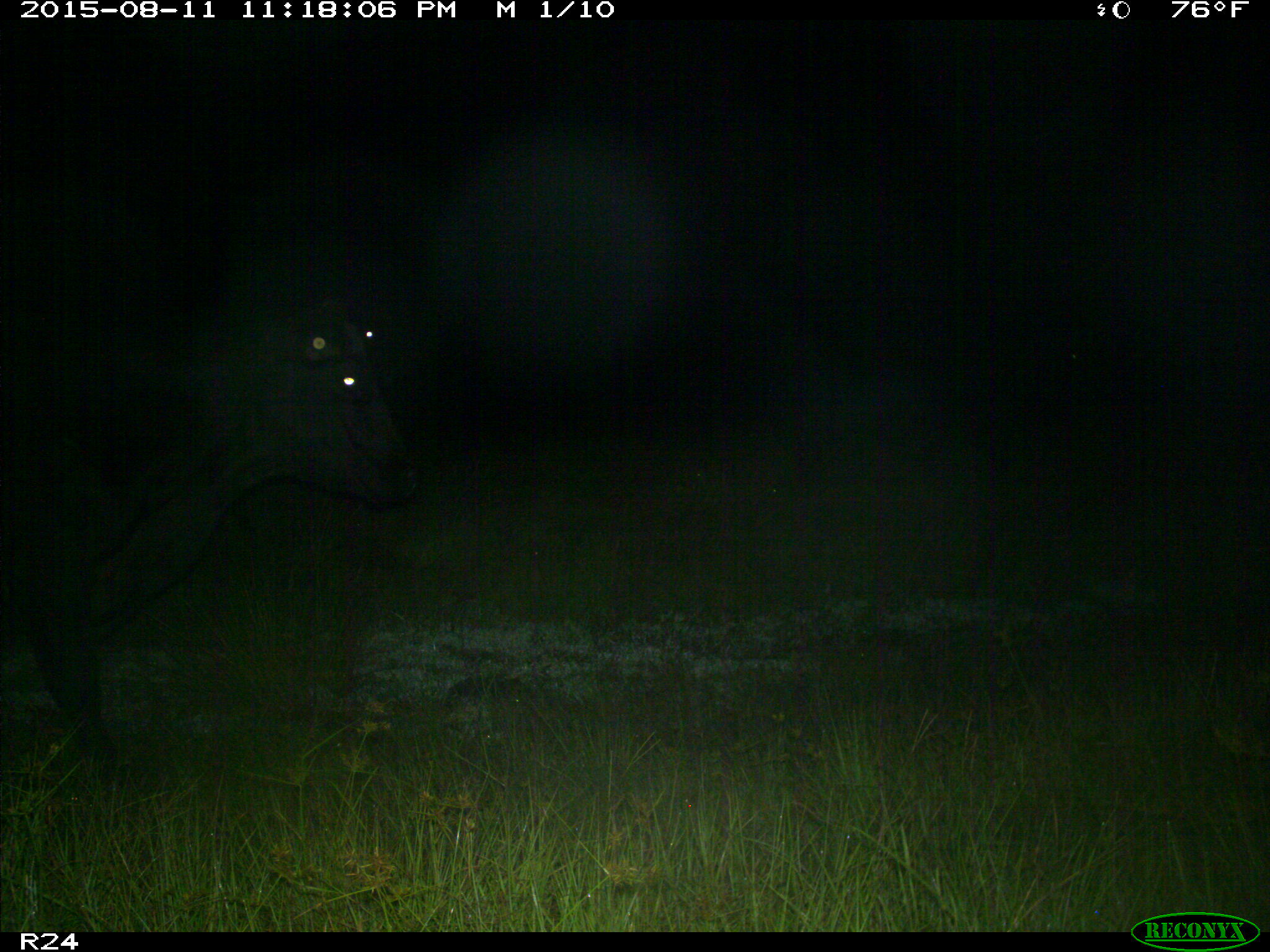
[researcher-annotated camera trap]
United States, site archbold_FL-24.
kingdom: Animalia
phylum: Chordata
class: Mammalia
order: Artiodactyla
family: Bovidae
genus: Bos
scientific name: Bos taurus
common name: domestic cow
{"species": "Bos taurus (domestic cow)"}